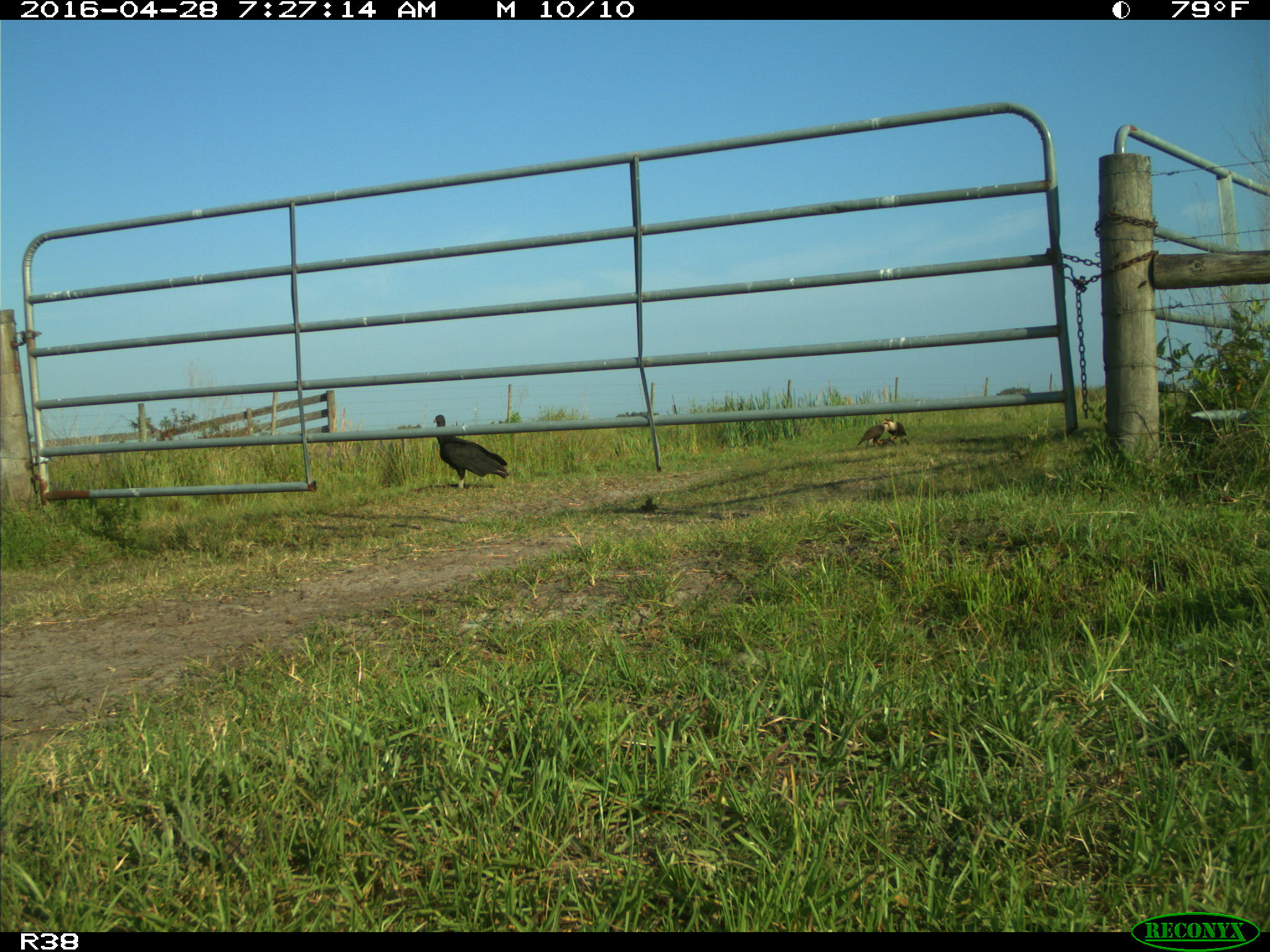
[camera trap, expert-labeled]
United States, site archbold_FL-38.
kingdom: Animalia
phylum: Chordata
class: Aves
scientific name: Aves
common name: birds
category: unidentified bird